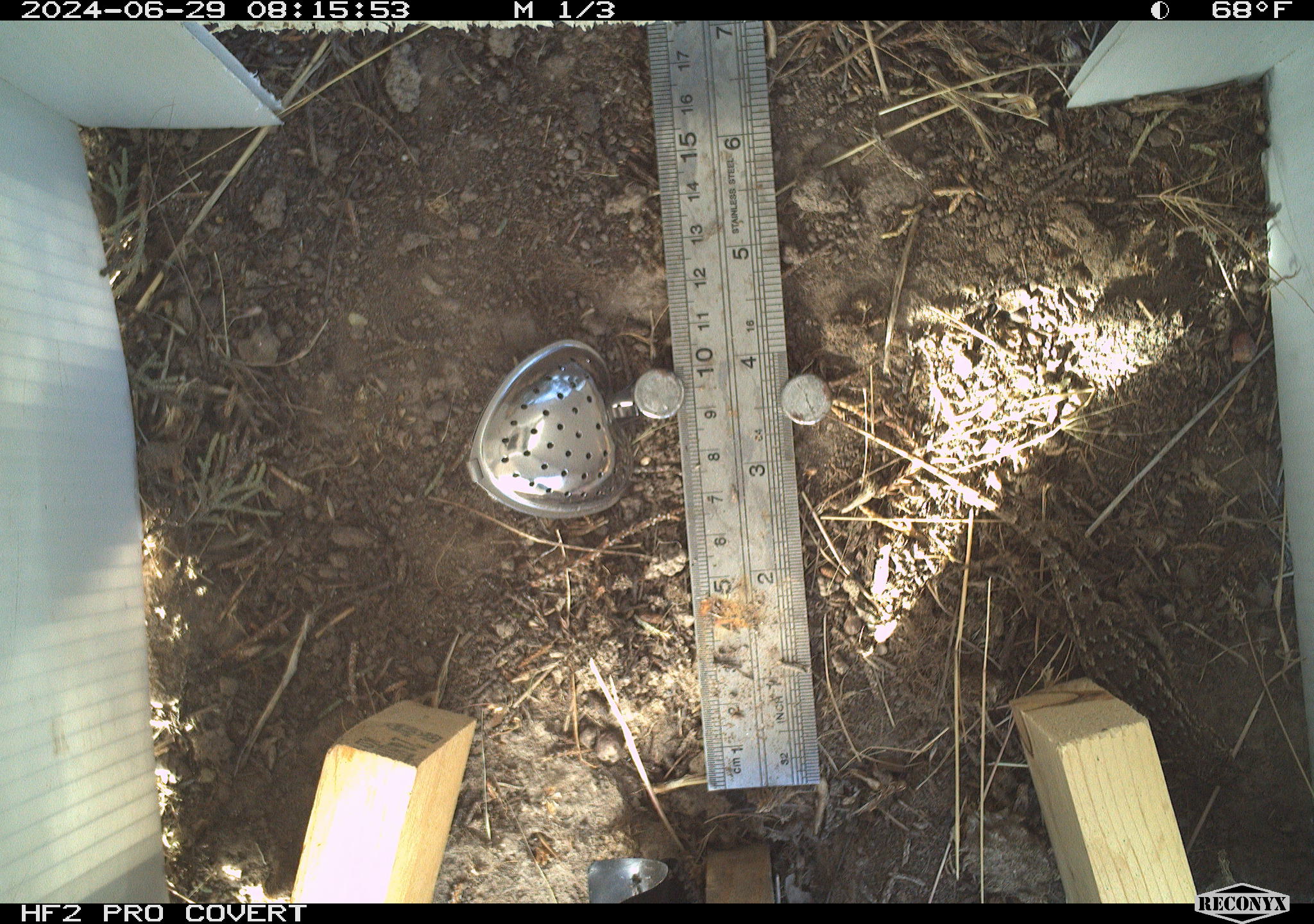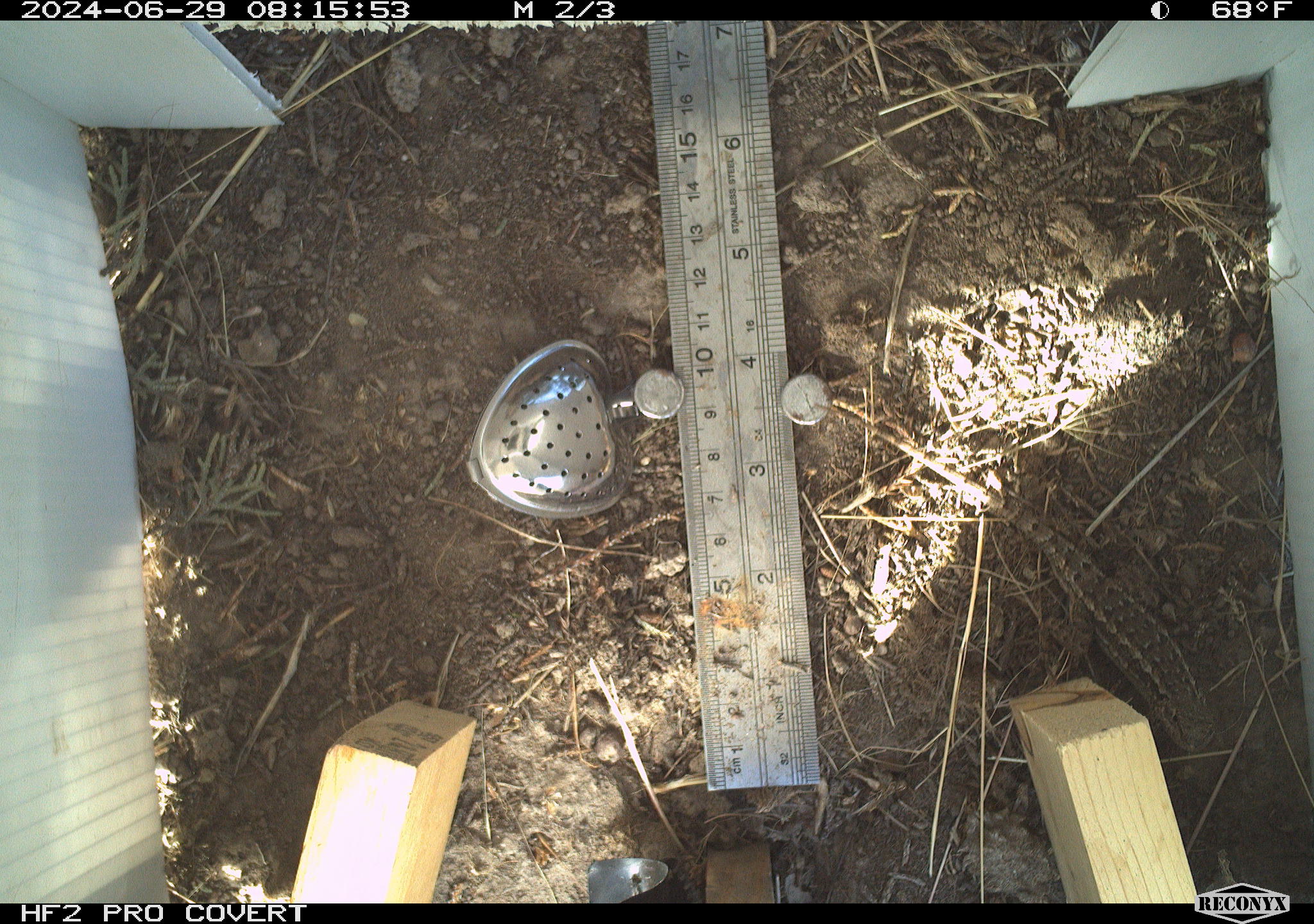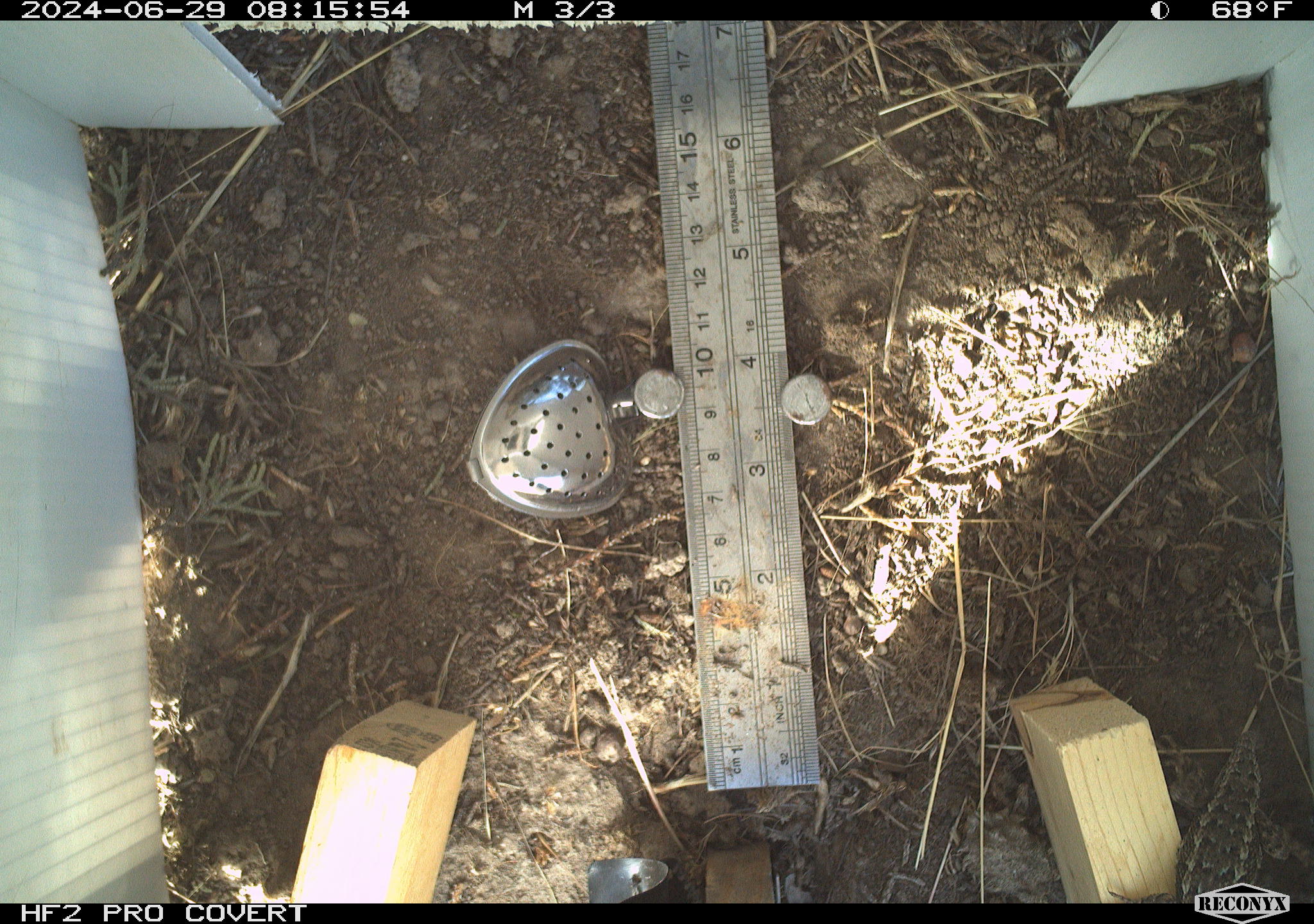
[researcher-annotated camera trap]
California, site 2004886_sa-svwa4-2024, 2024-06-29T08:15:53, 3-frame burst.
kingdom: Animalia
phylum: Chordata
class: Reptilia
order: Squamata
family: Phrynosomatidae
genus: Sceloporus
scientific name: Sceloporus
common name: spiny lizards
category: sceloporus species